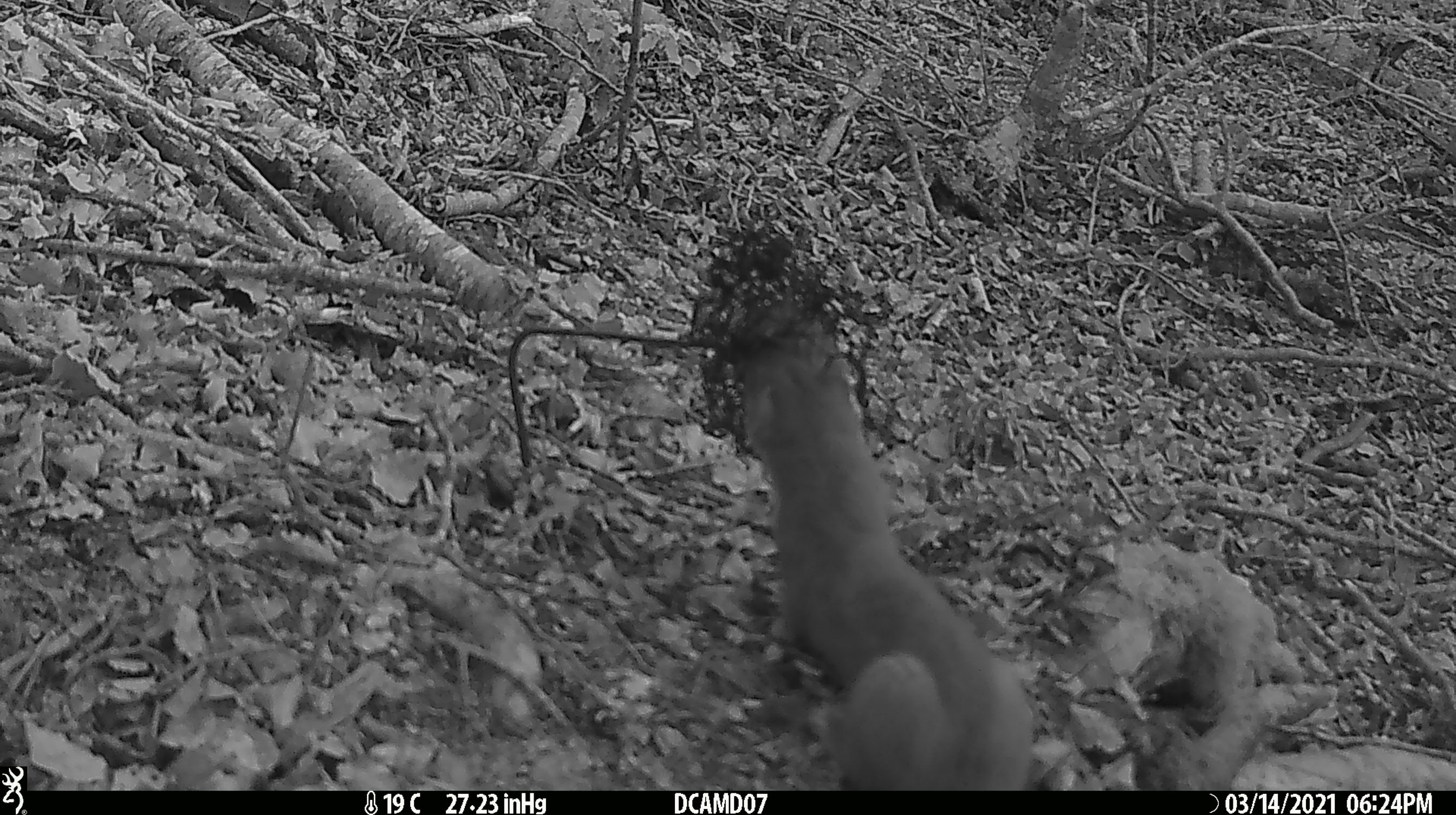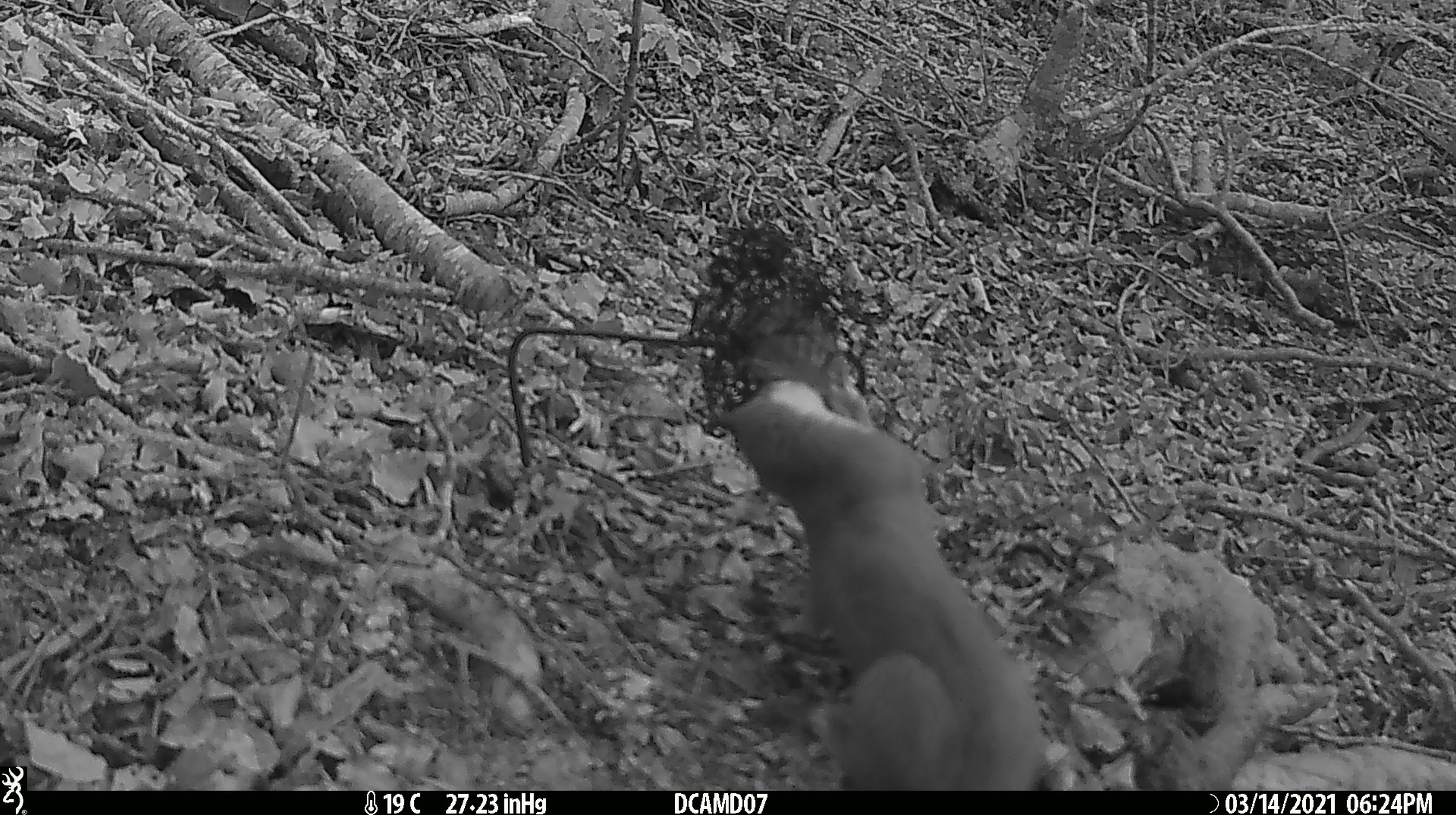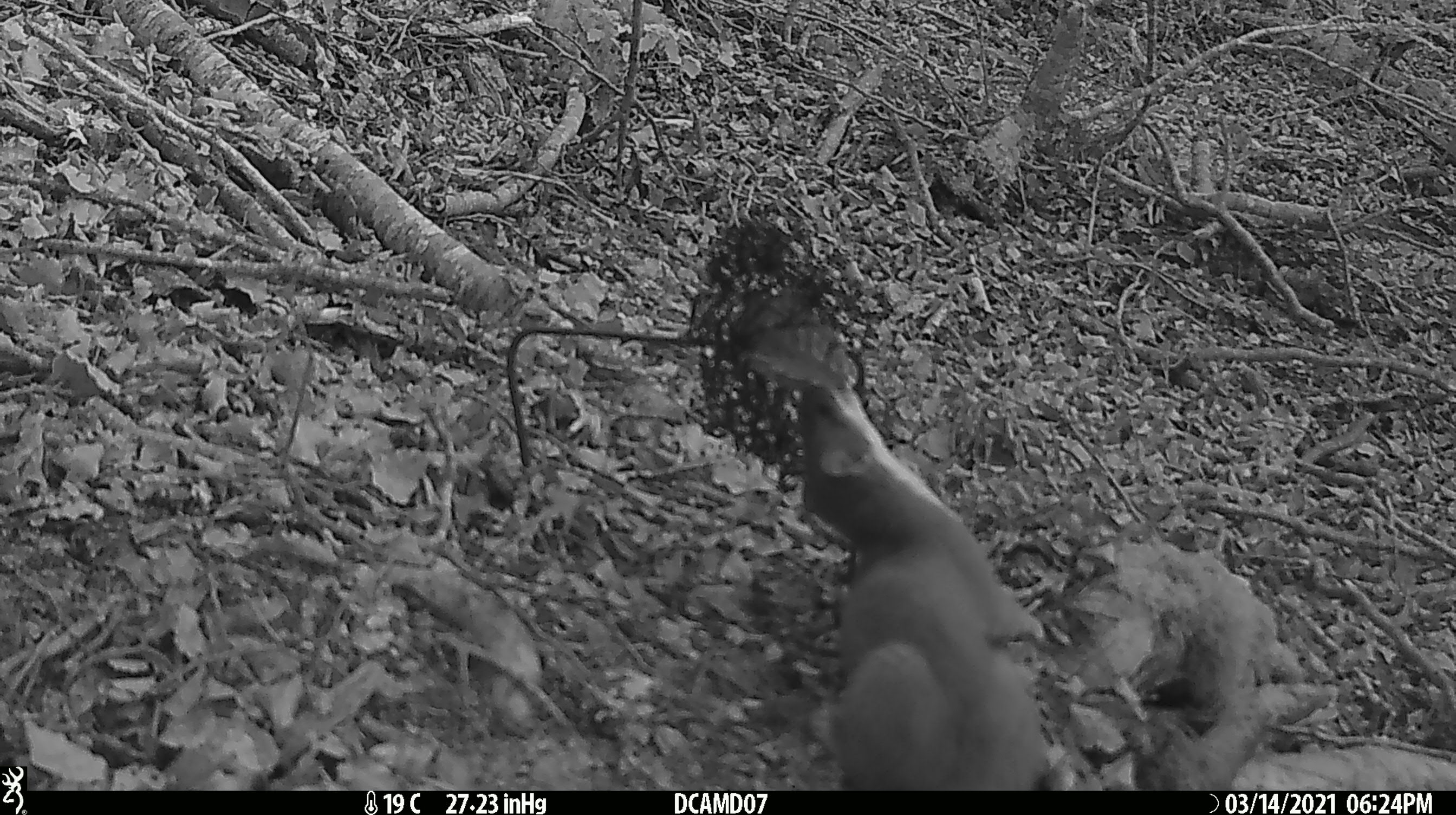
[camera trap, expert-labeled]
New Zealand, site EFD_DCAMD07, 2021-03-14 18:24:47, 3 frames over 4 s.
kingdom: Animalia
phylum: Chordata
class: Mammalia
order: Carnivora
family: Mustelidae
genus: Mustela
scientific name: Mustela erminea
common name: stoat